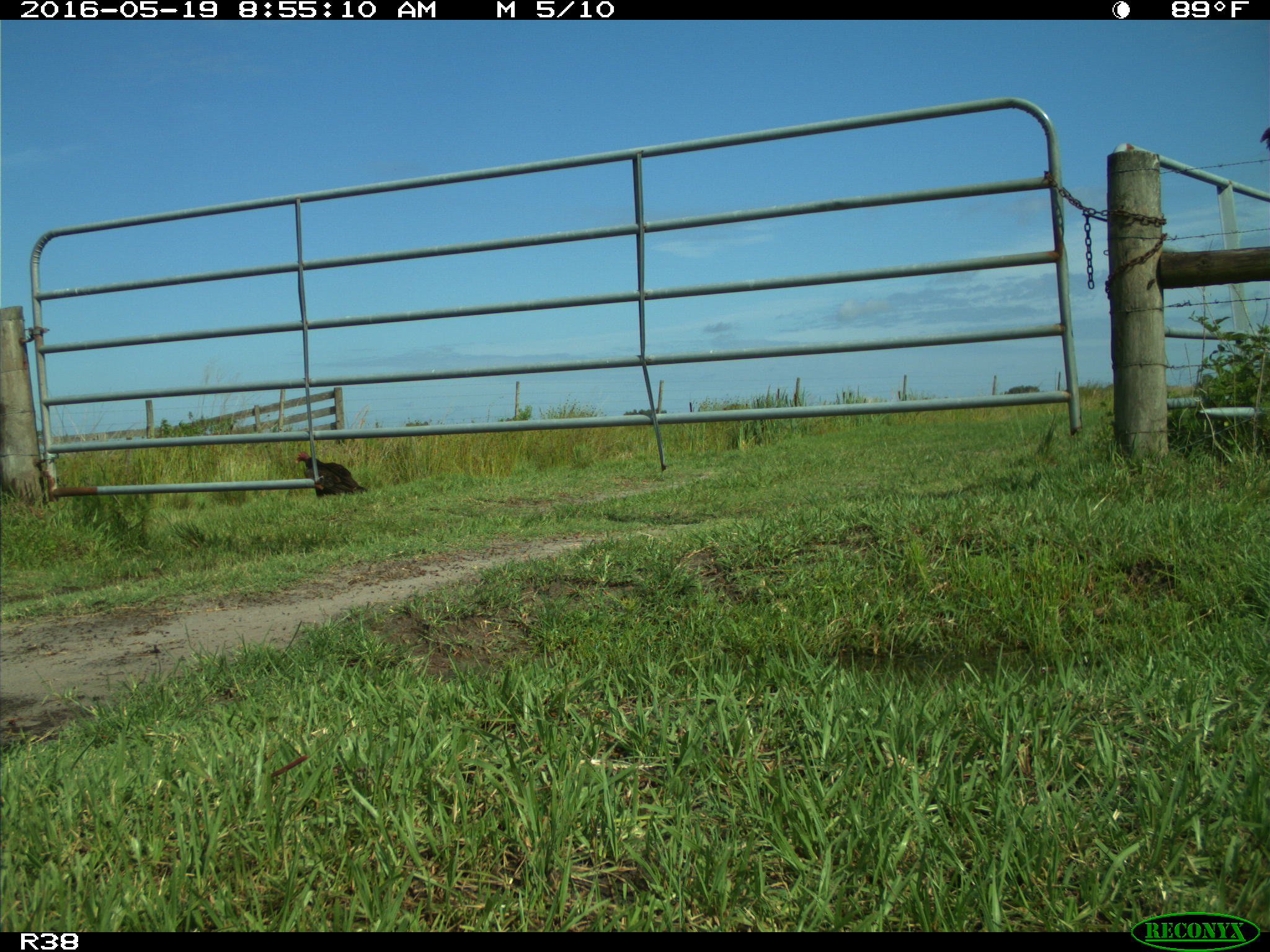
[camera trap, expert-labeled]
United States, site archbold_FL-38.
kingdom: Animalia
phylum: Chordata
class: Aves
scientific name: Aves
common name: birds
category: unidentified bird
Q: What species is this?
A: Unidentified bird (birds) (Aves).